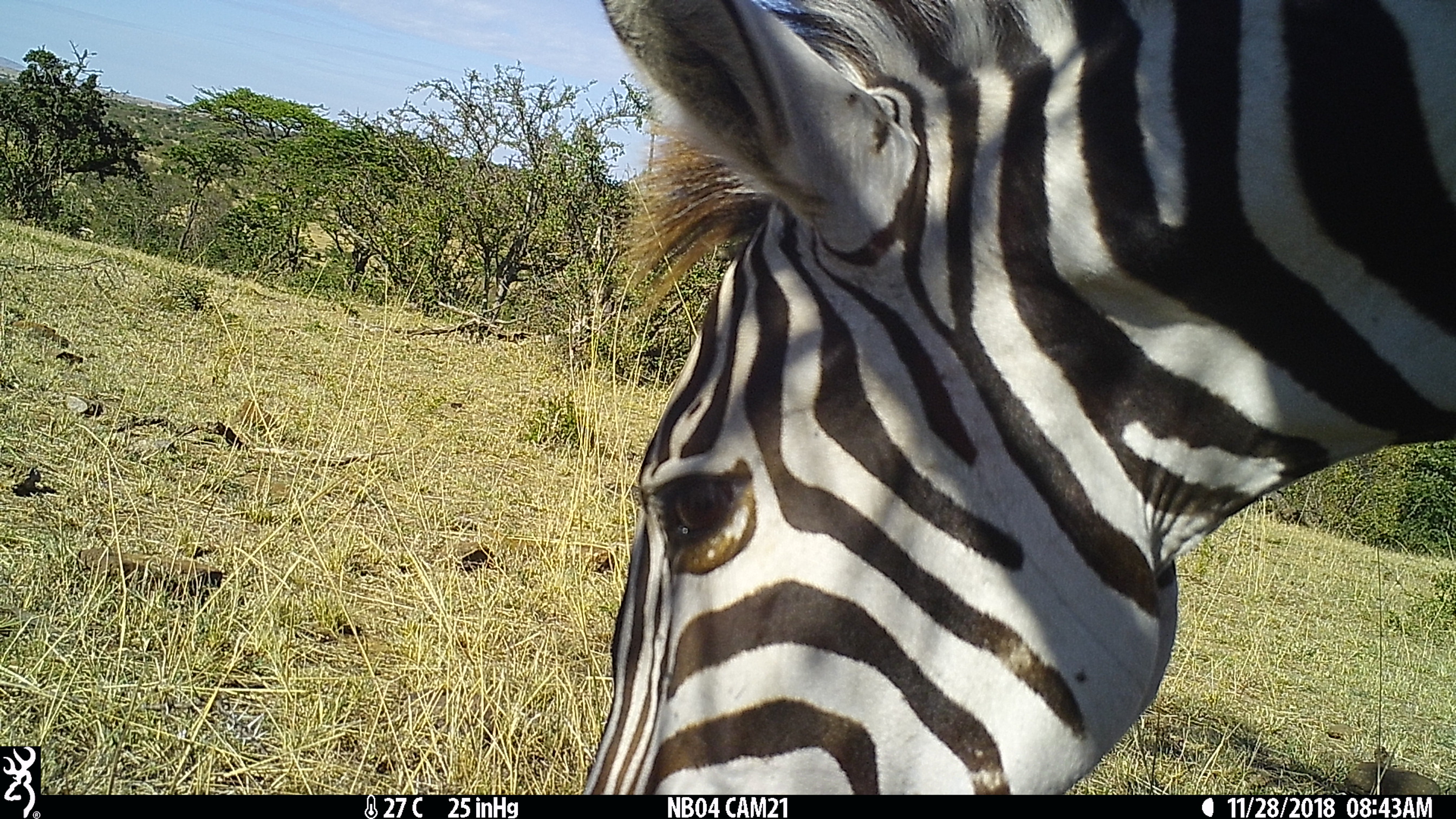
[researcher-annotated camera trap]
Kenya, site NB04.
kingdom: Animalia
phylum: Chordata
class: Mammalia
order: Perissodactyla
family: Equidae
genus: Equus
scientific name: Equus quagga burchellii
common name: burchell's zebra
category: zebra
Zebra (burchell's zebra) (Equus quagga burchellii).